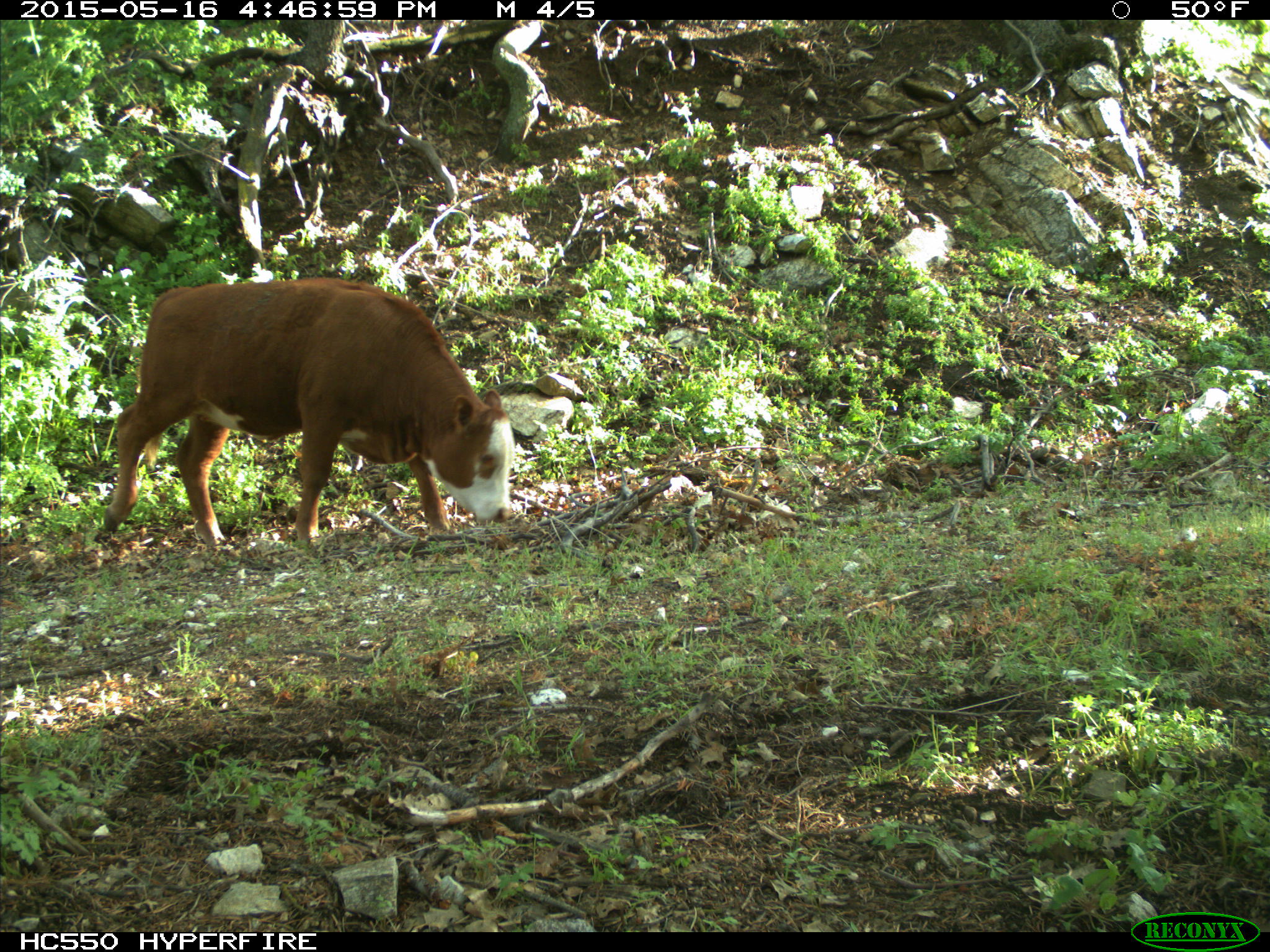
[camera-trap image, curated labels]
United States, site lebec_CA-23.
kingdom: Animalia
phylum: Chordata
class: Mammalia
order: Artiodactyla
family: Bovidae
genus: Bos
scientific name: Bos taurus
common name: domestic cow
Bos taurus (domestic cow).